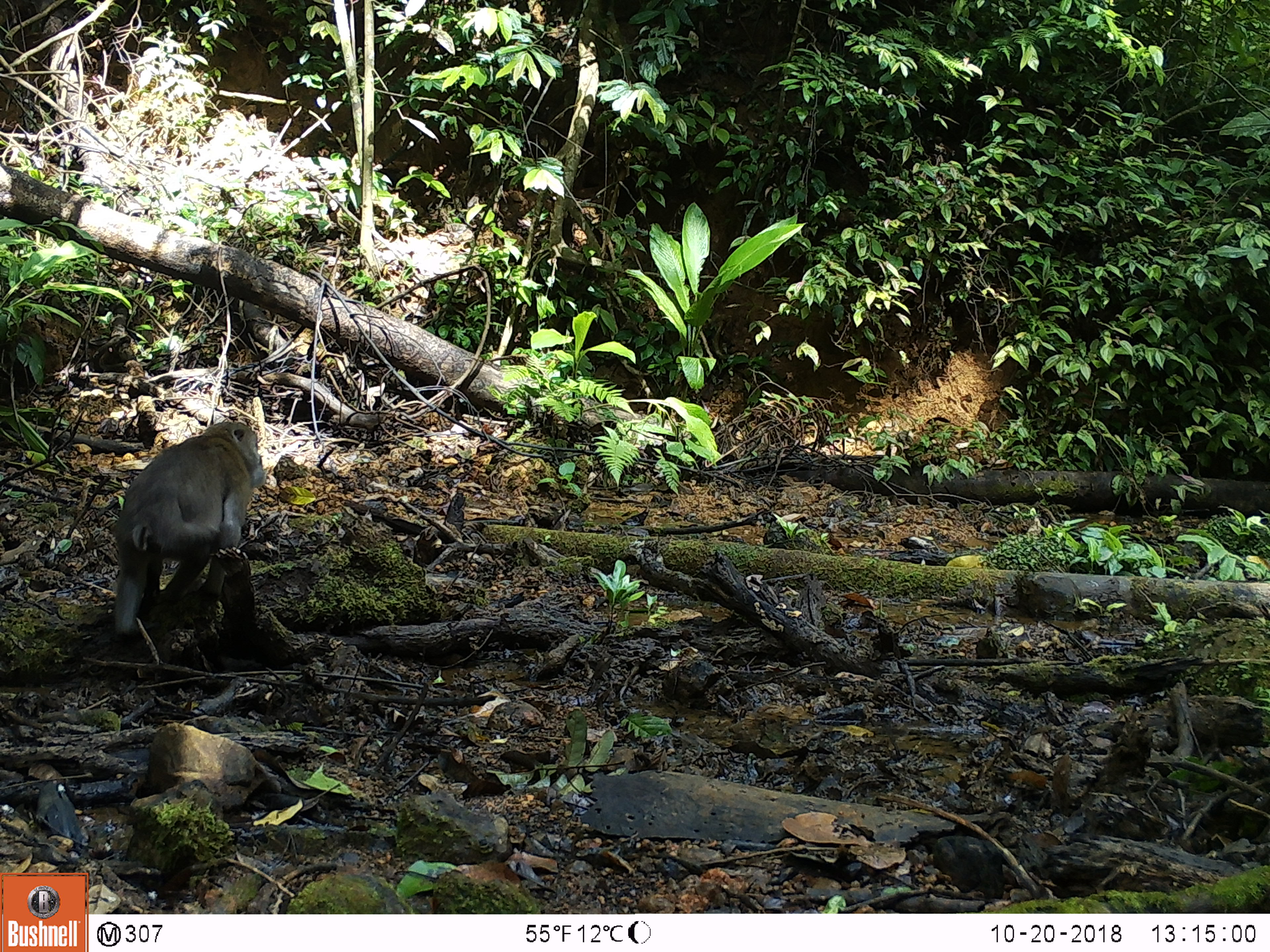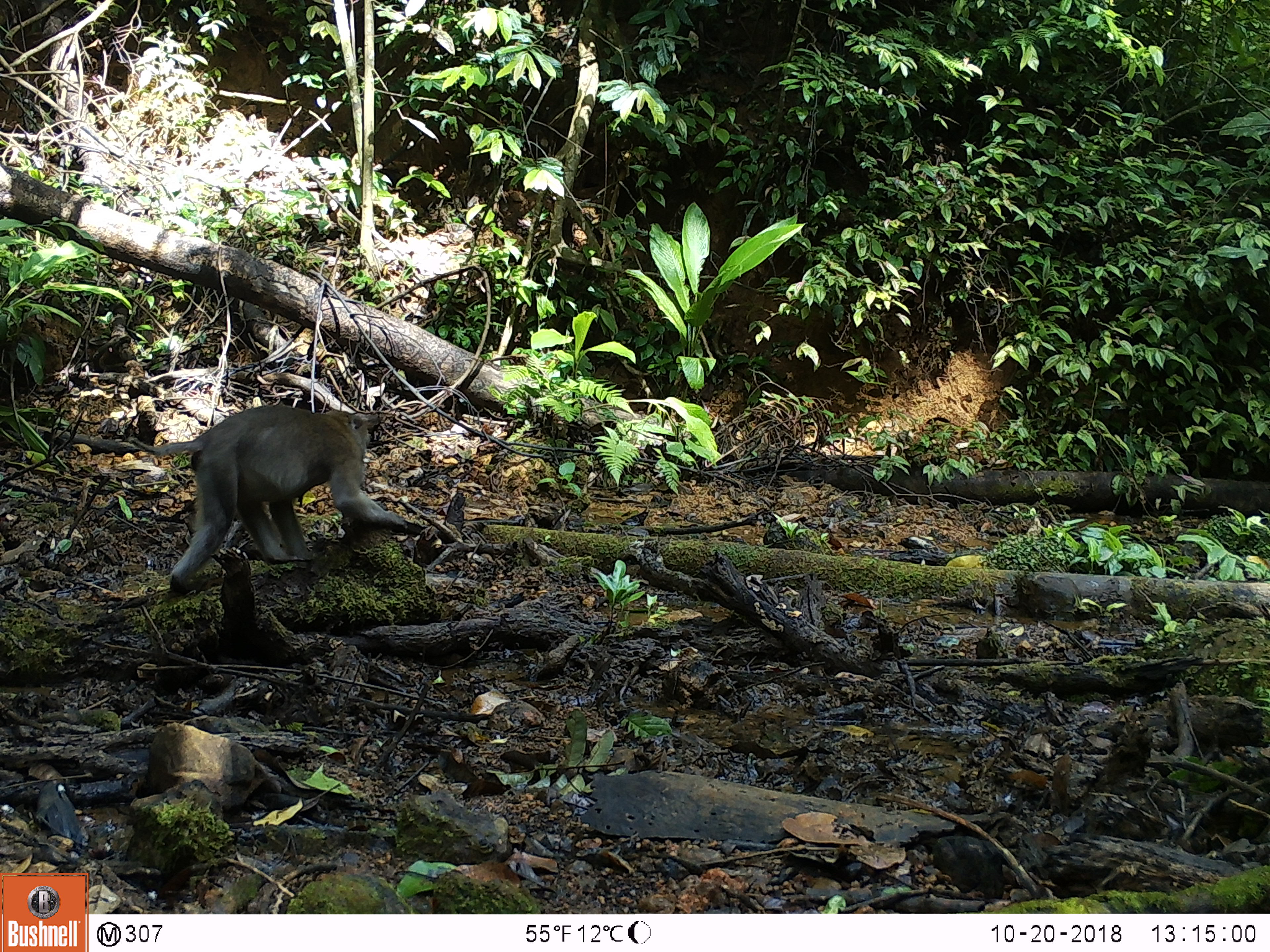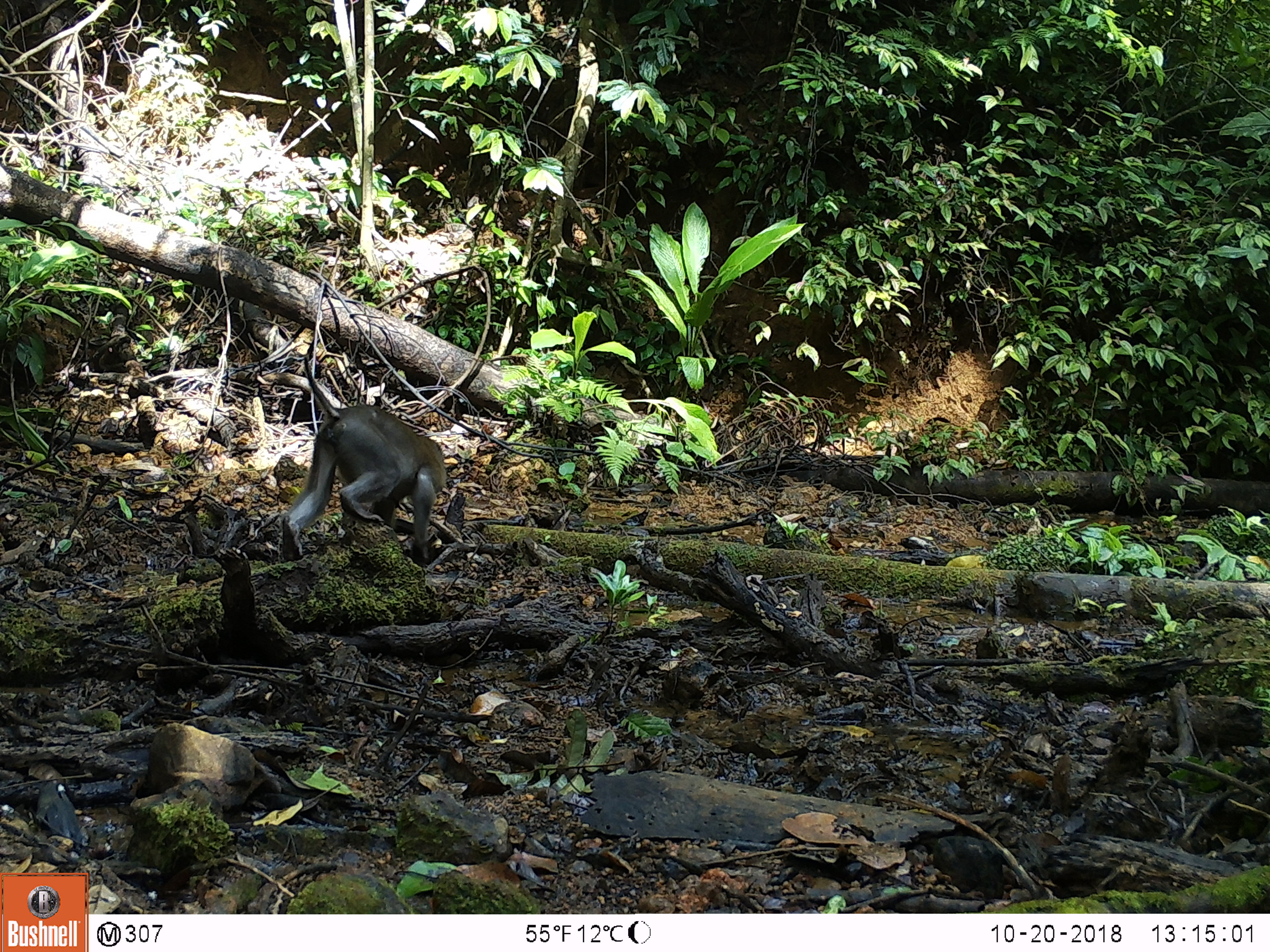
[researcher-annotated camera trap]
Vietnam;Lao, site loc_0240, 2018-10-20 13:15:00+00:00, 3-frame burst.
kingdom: Animalia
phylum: Chordata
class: Mammalia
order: Primates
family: Cercopithecidae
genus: Macaca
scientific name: Macaca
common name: macaques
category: assam or rhesus macaque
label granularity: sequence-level